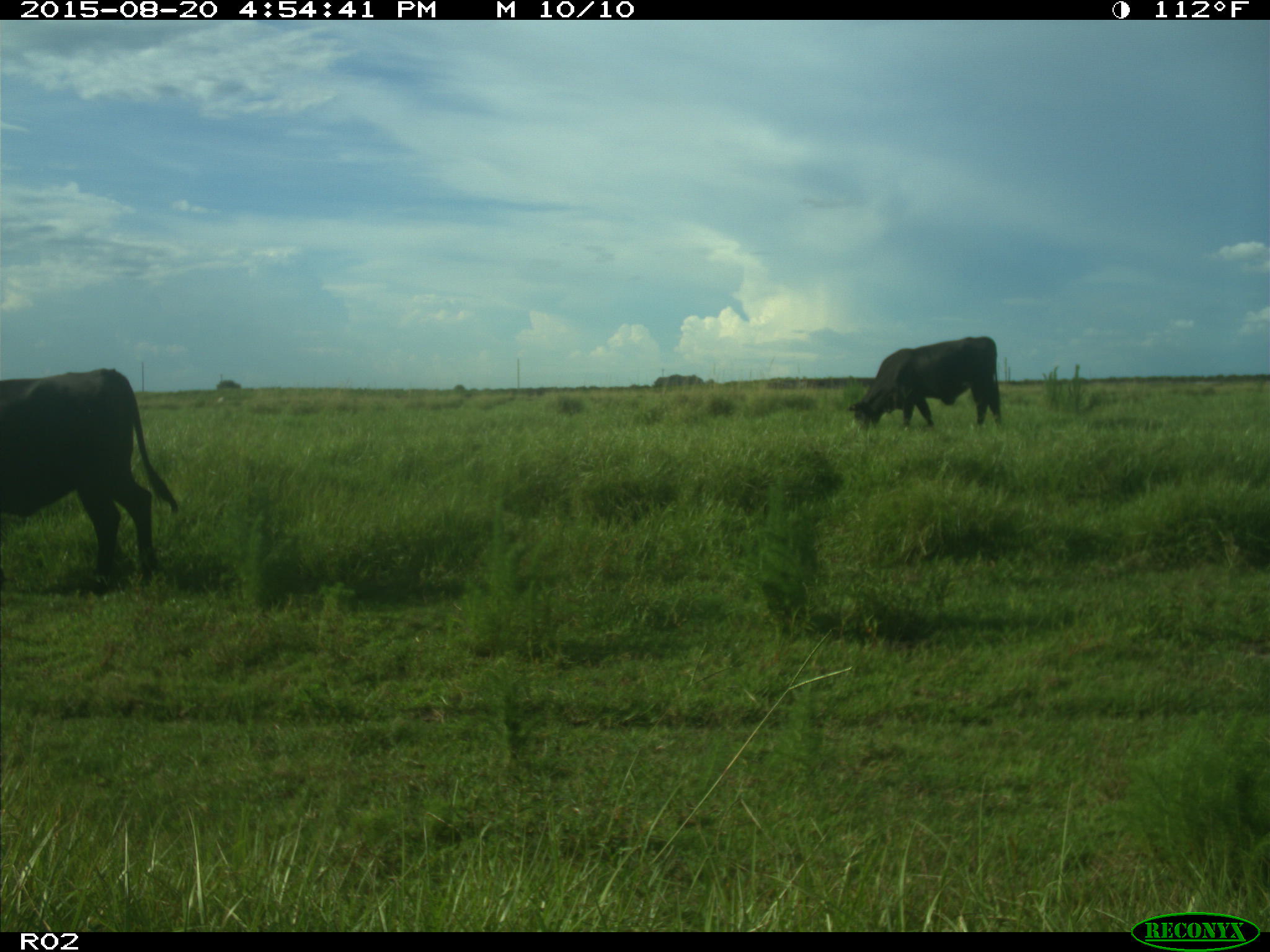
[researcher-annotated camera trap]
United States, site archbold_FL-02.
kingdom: Animalia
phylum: Chordata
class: Mammalia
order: Artiodactyla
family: Bovidae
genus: Bos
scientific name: Bos taurus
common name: domestic cow